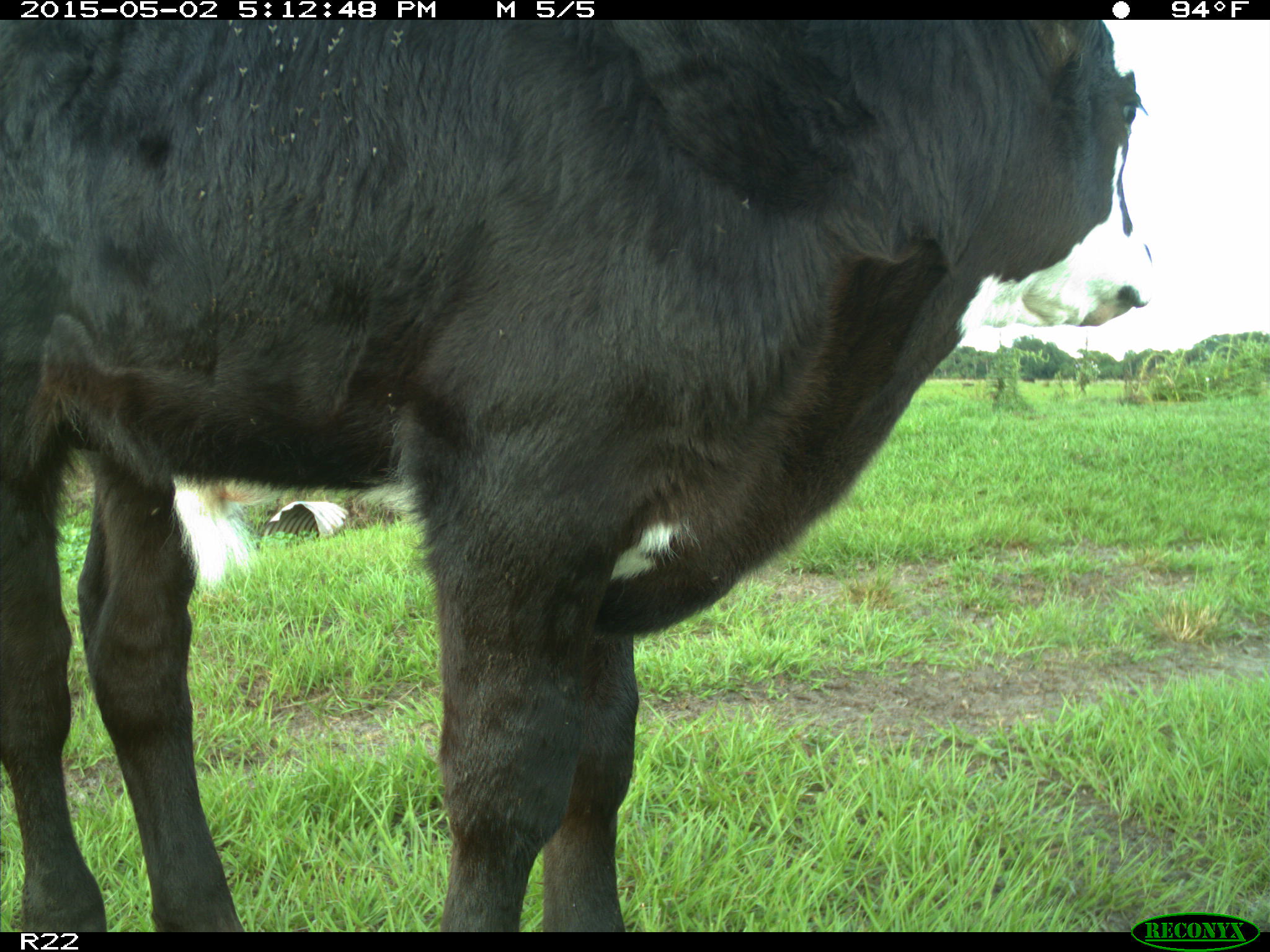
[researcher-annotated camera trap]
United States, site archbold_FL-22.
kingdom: Animalia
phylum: Chordata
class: Mammalia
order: Artiodactyla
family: Bovidae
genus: Bos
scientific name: Bos taurus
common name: domestic cow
Bos taurus (domestic cow).